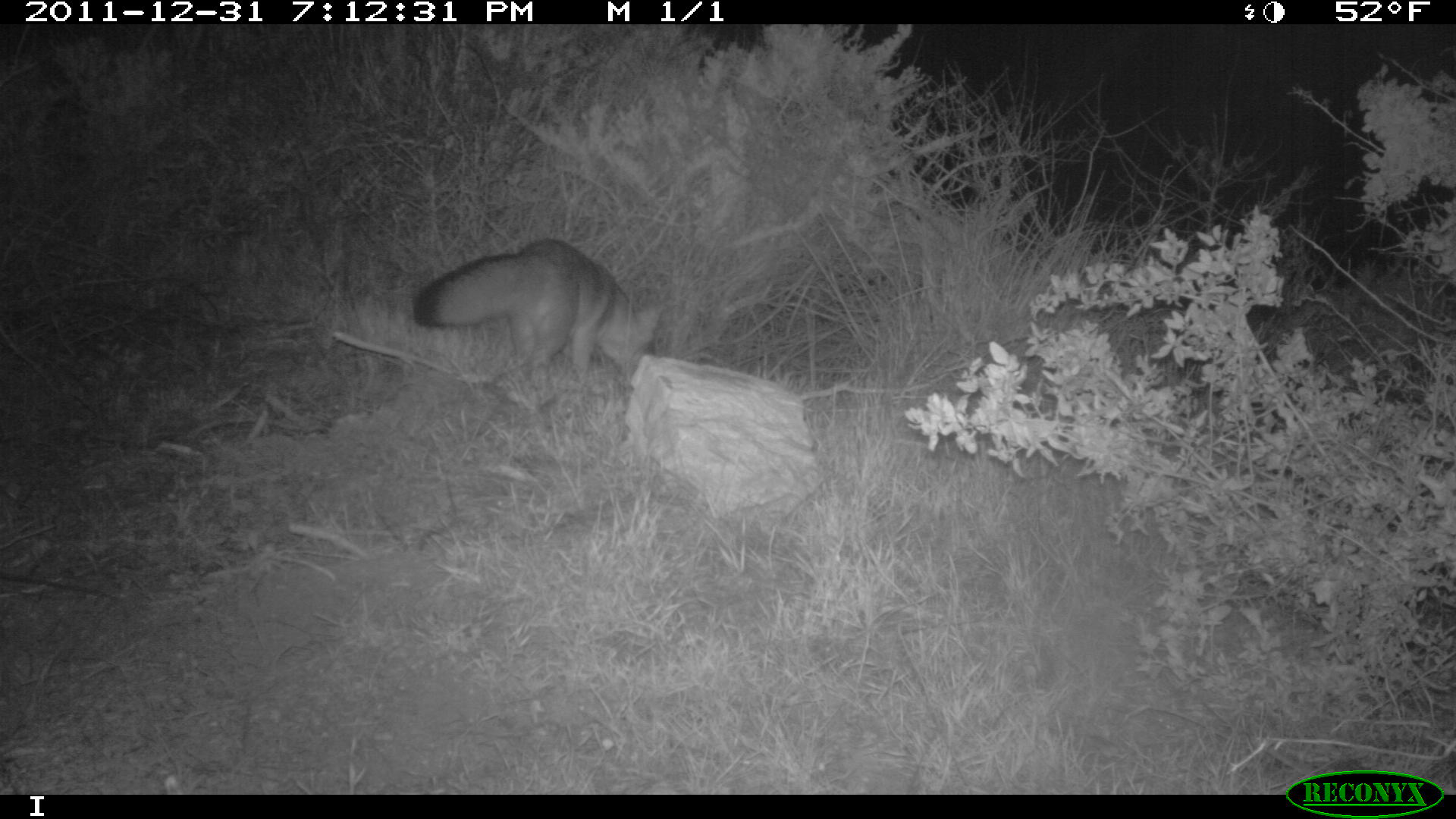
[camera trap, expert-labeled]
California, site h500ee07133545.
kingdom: Animalia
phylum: Chordata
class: Mammalia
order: Carnivora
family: Canidae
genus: Urocyon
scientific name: Urocyon littoralis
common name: island fox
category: fox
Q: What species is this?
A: Fox (island fox) (Urocyon littoralis).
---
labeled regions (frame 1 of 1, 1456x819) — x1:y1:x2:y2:
fox: 413:238:662:379